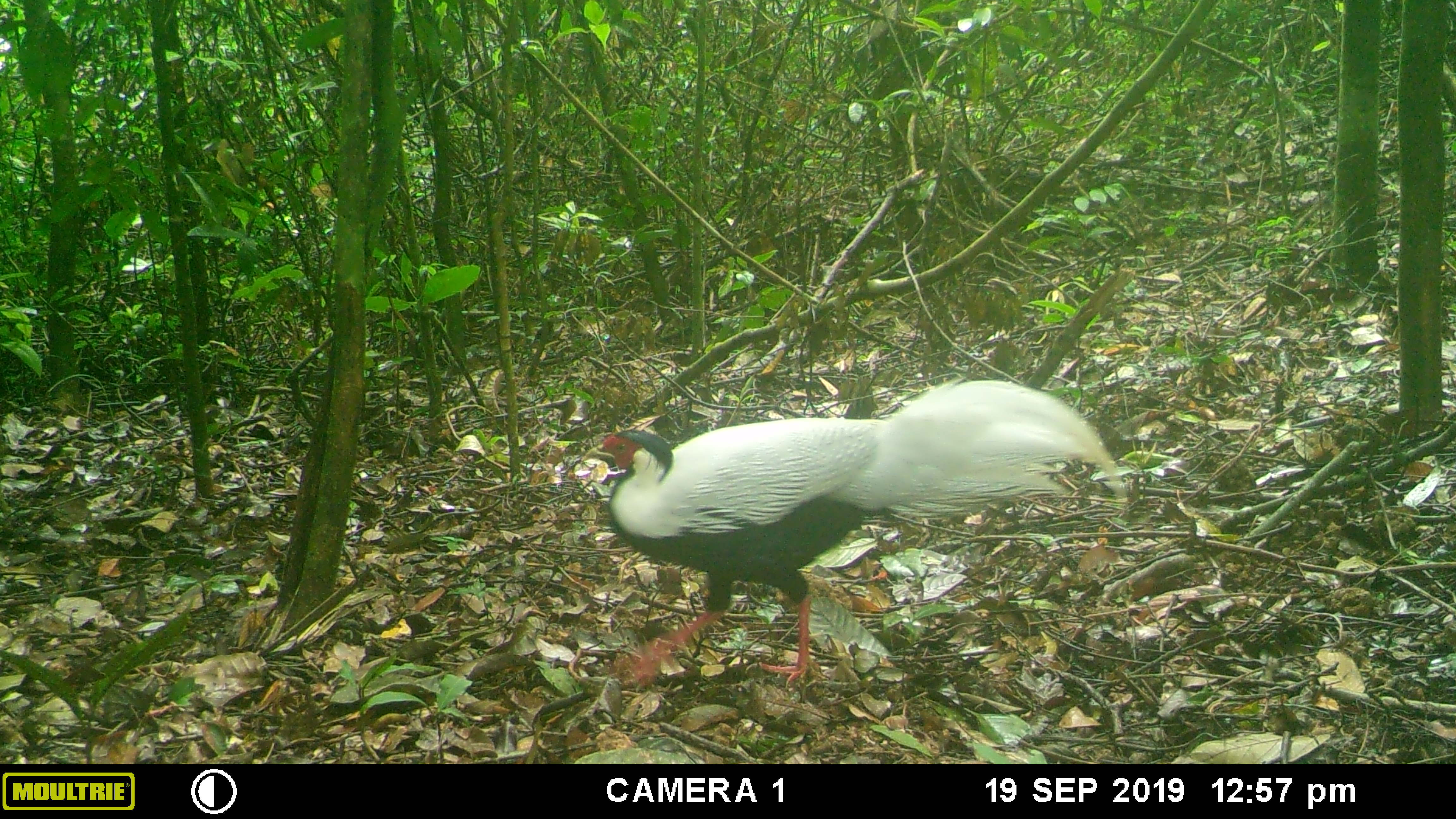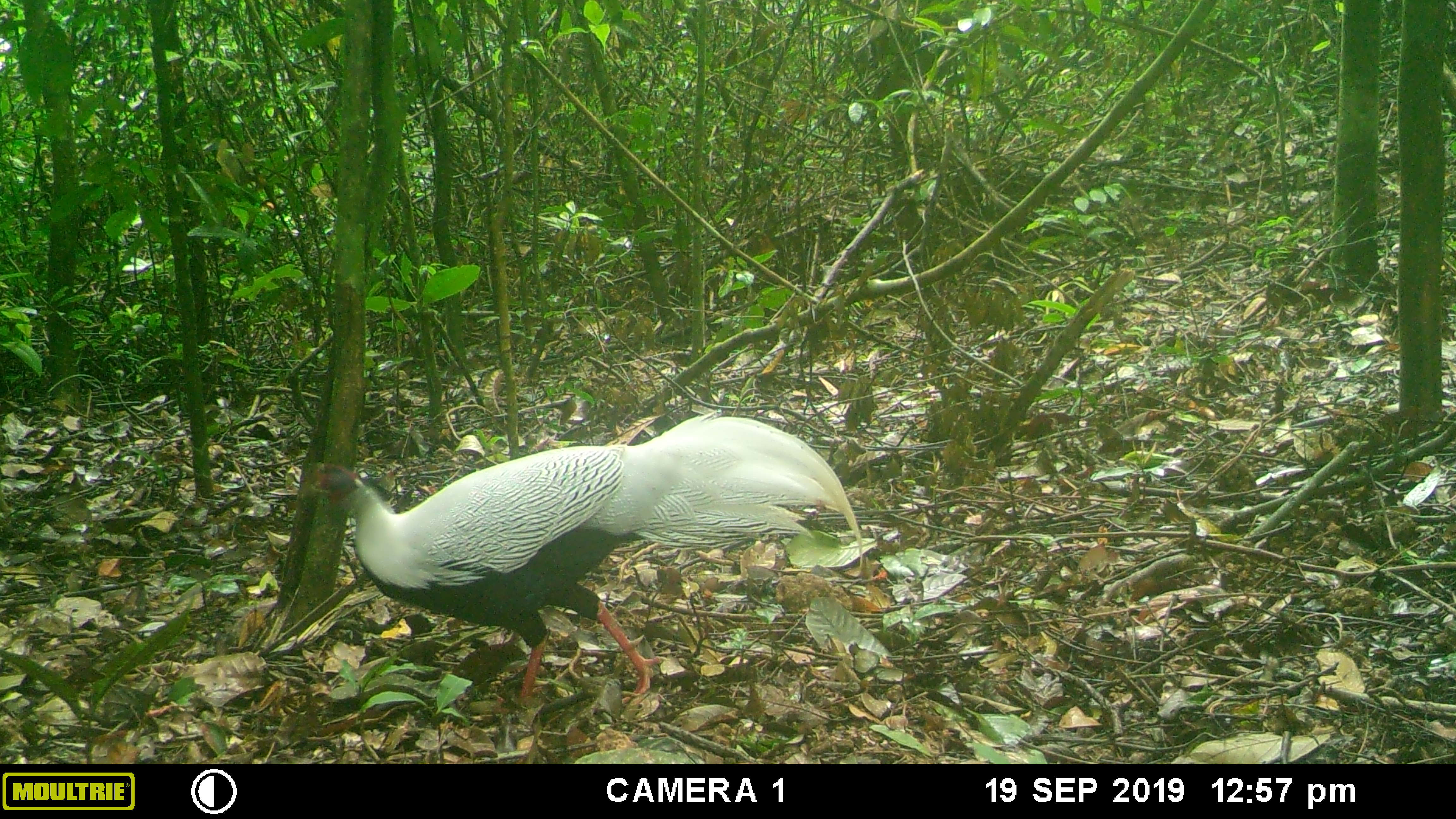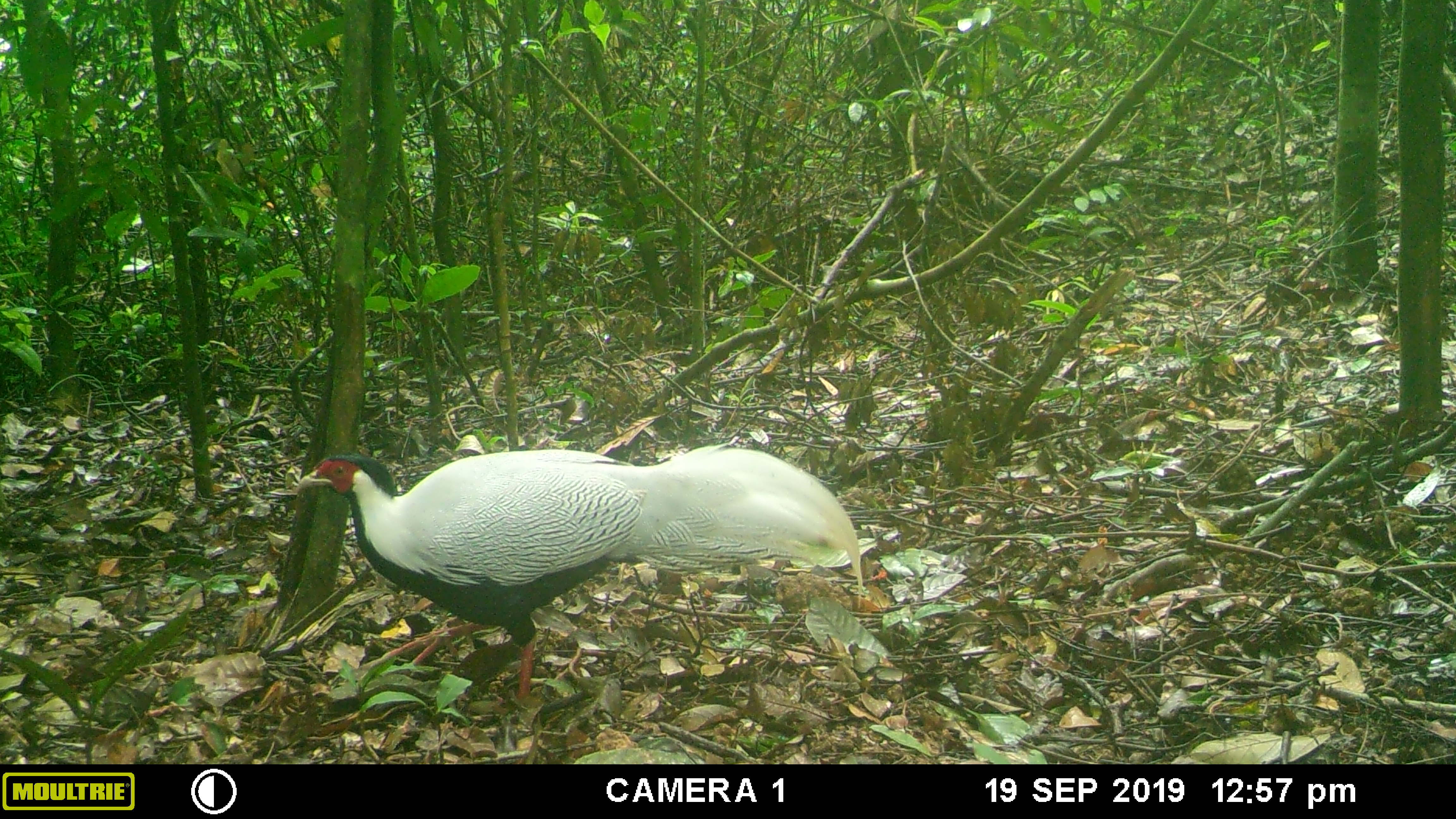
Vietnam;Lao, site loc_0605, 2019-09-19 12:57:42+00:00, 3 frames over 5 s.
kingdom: Animalia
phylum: Chordata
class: Aves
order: Galliformes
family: Phasianidae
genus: Lophura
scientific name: Lophura nycthemera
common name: silver pheasant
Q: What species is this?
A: Silver pheasant (Lophura nycthemera).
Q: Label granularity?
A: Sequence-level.